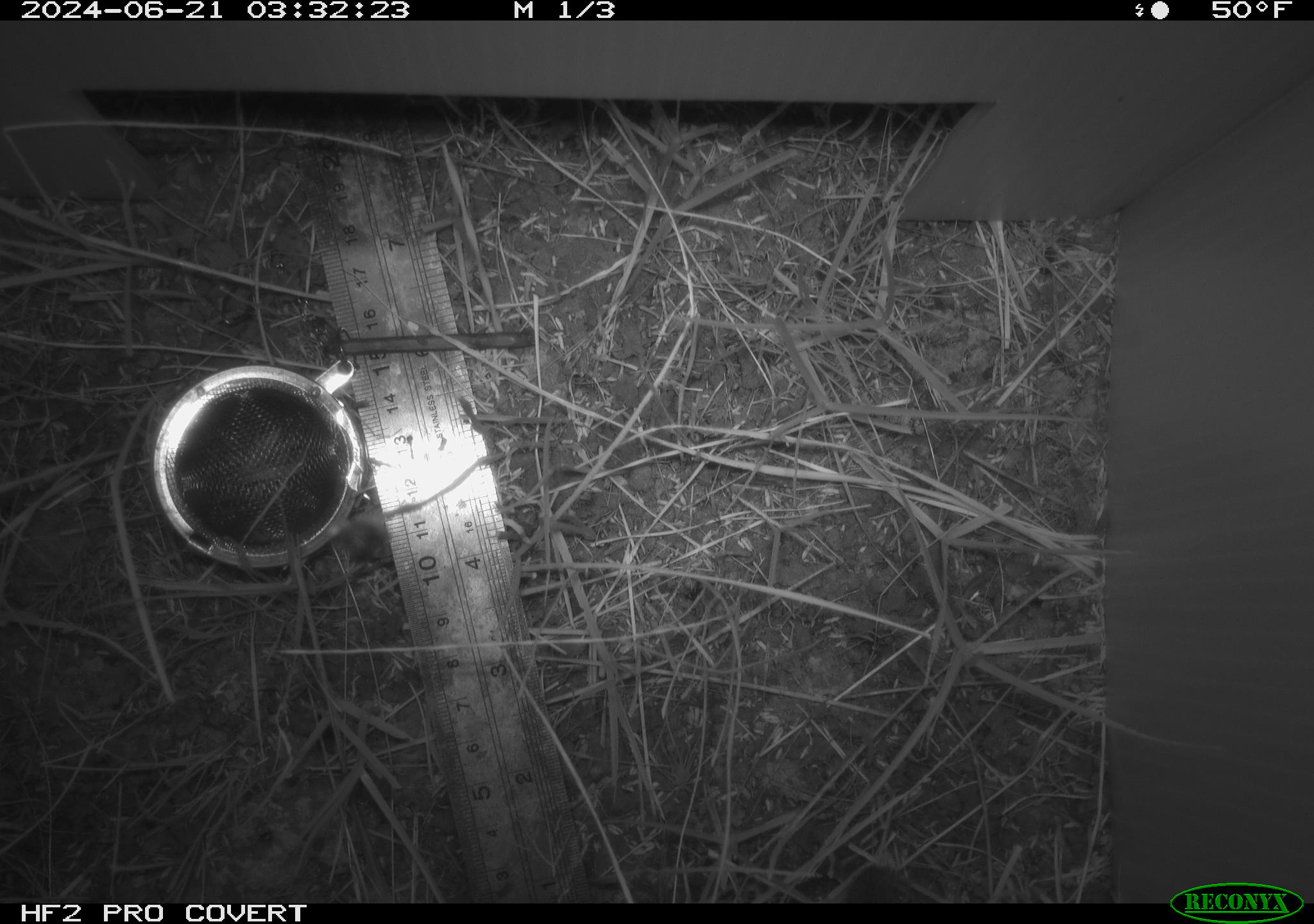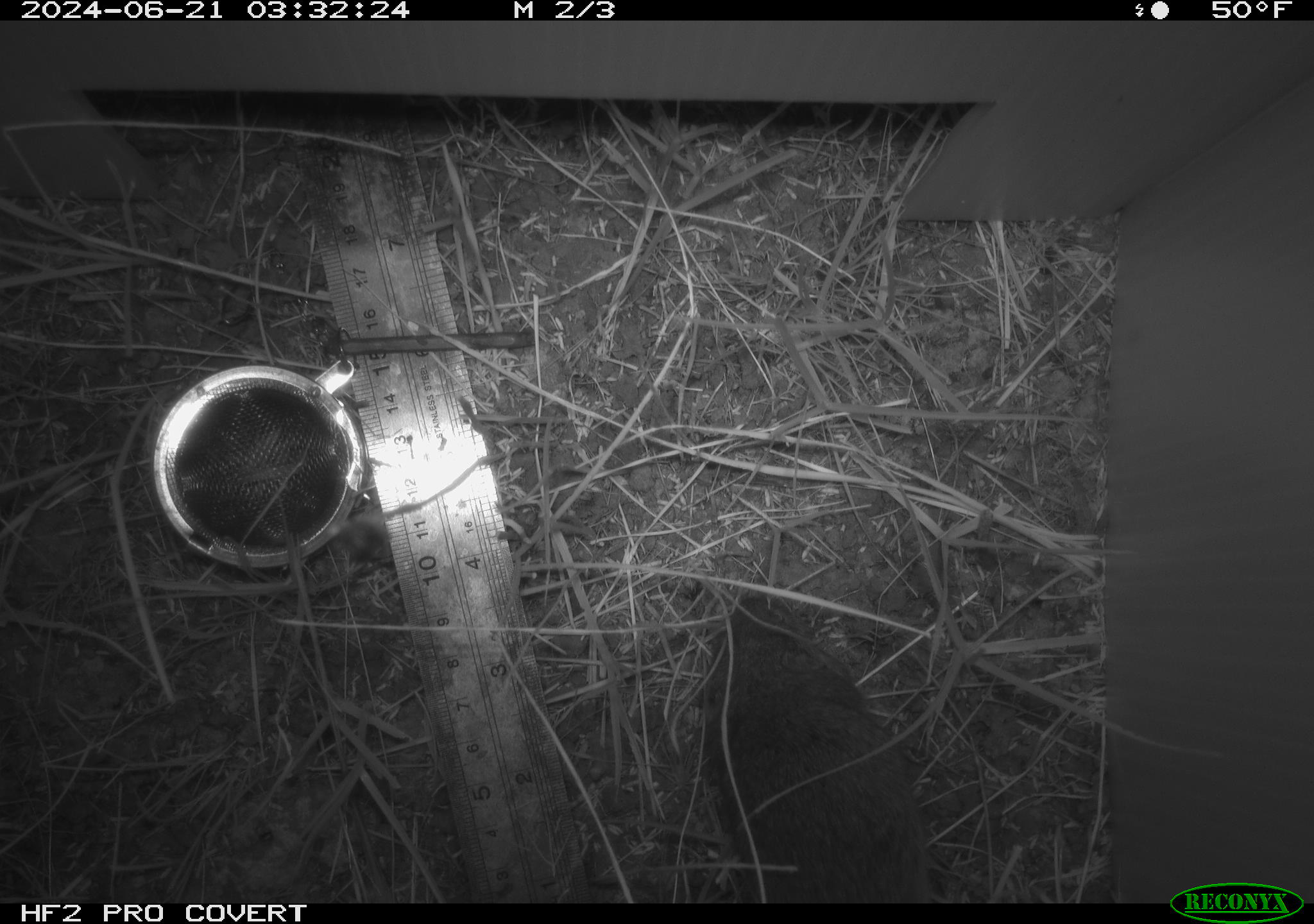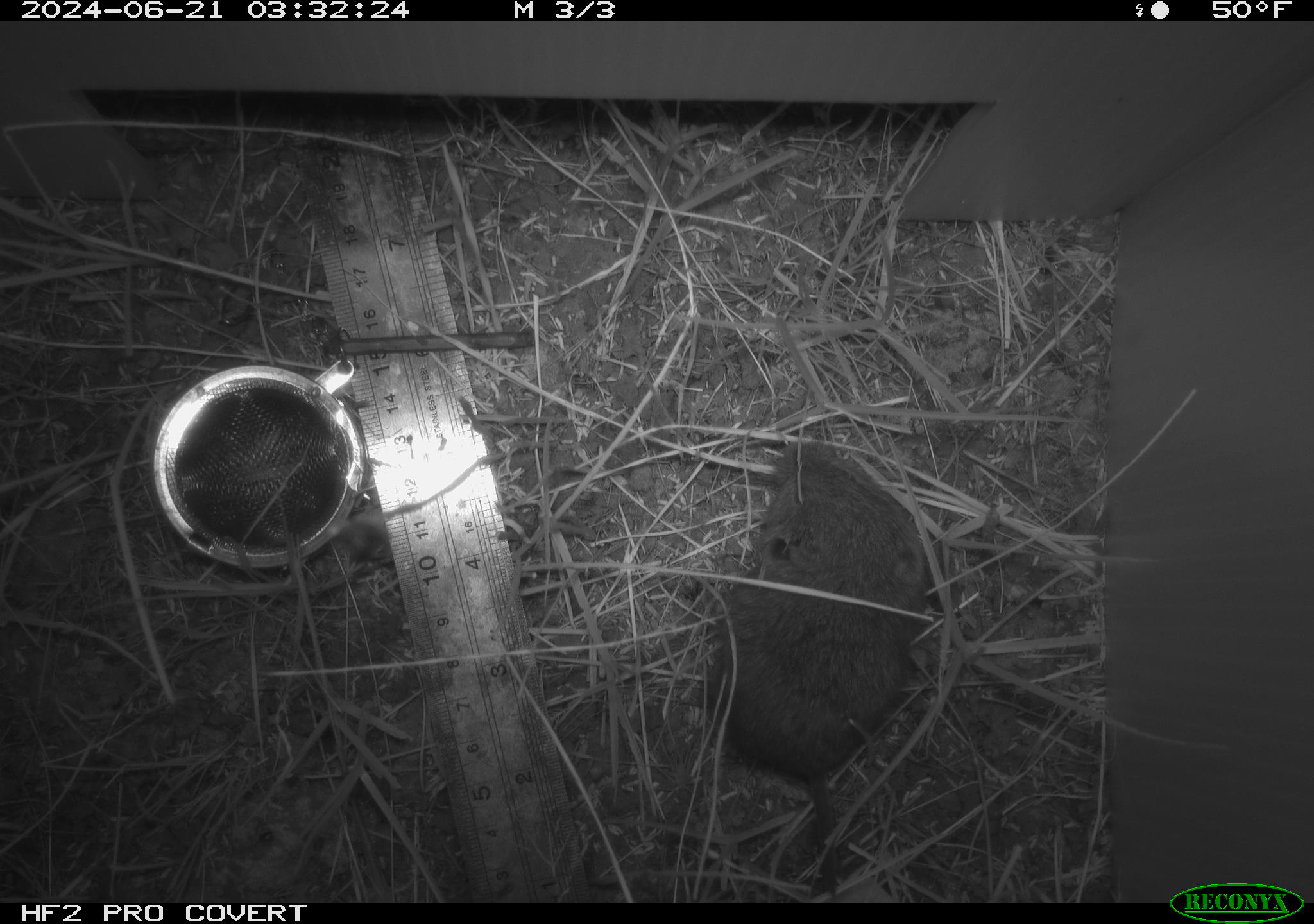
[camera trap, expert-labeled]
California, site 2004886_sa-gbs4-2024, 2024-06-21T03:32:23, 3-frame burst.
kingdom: Animalia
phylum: Chordata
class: Mammalia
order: Rodentia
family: Cricetidae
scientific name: Arvicolinae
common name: voles, lemmings, and muskrats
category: arvicolinae subfamily